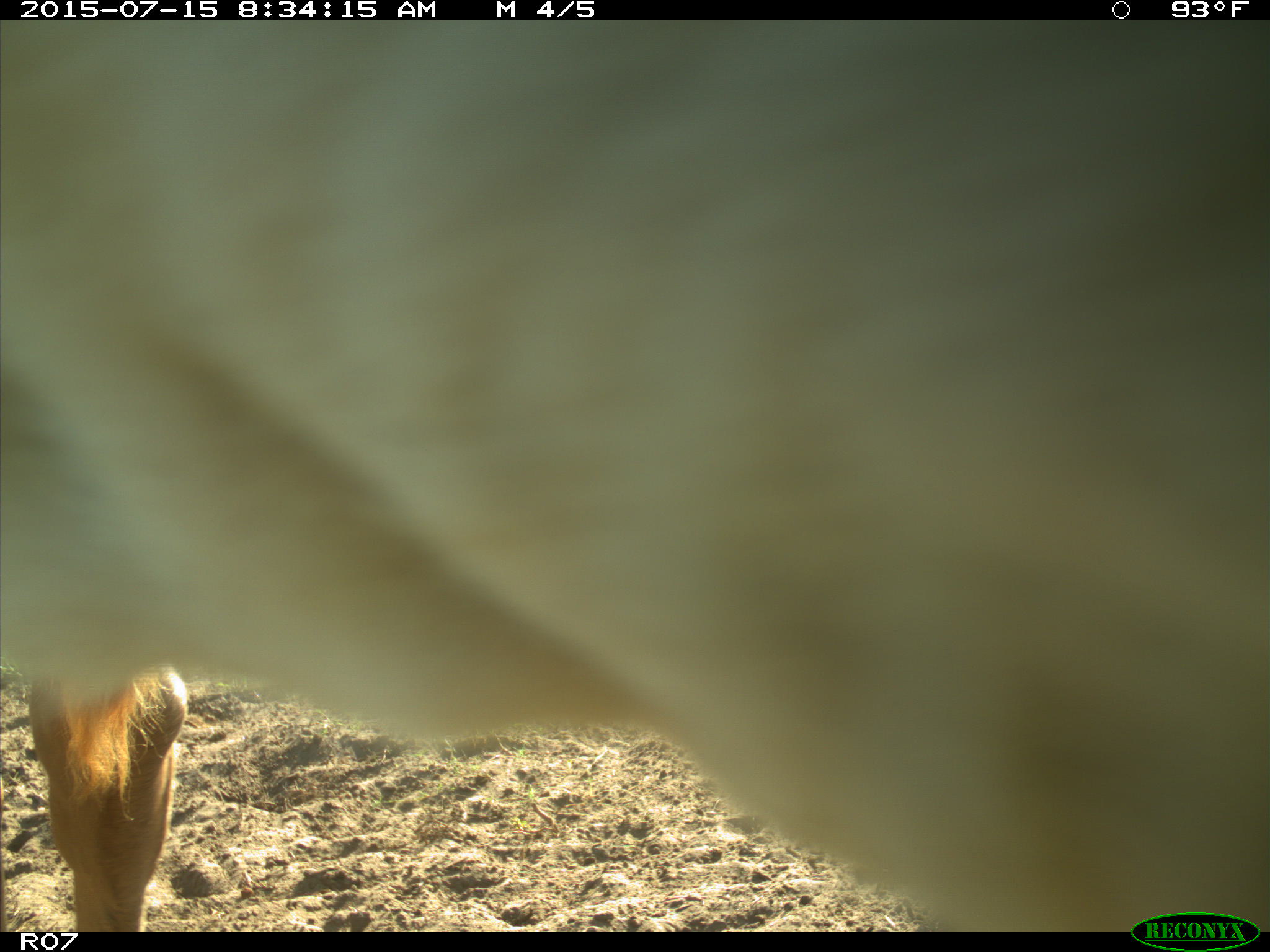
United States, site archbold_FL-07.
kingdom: Animalia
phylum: Chordata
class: Mammalia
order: Artiodactyla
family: Bovidae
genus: Bos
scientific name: Bos taurus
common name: domestic cow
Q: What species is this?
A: Bos taurus (domestic cow).